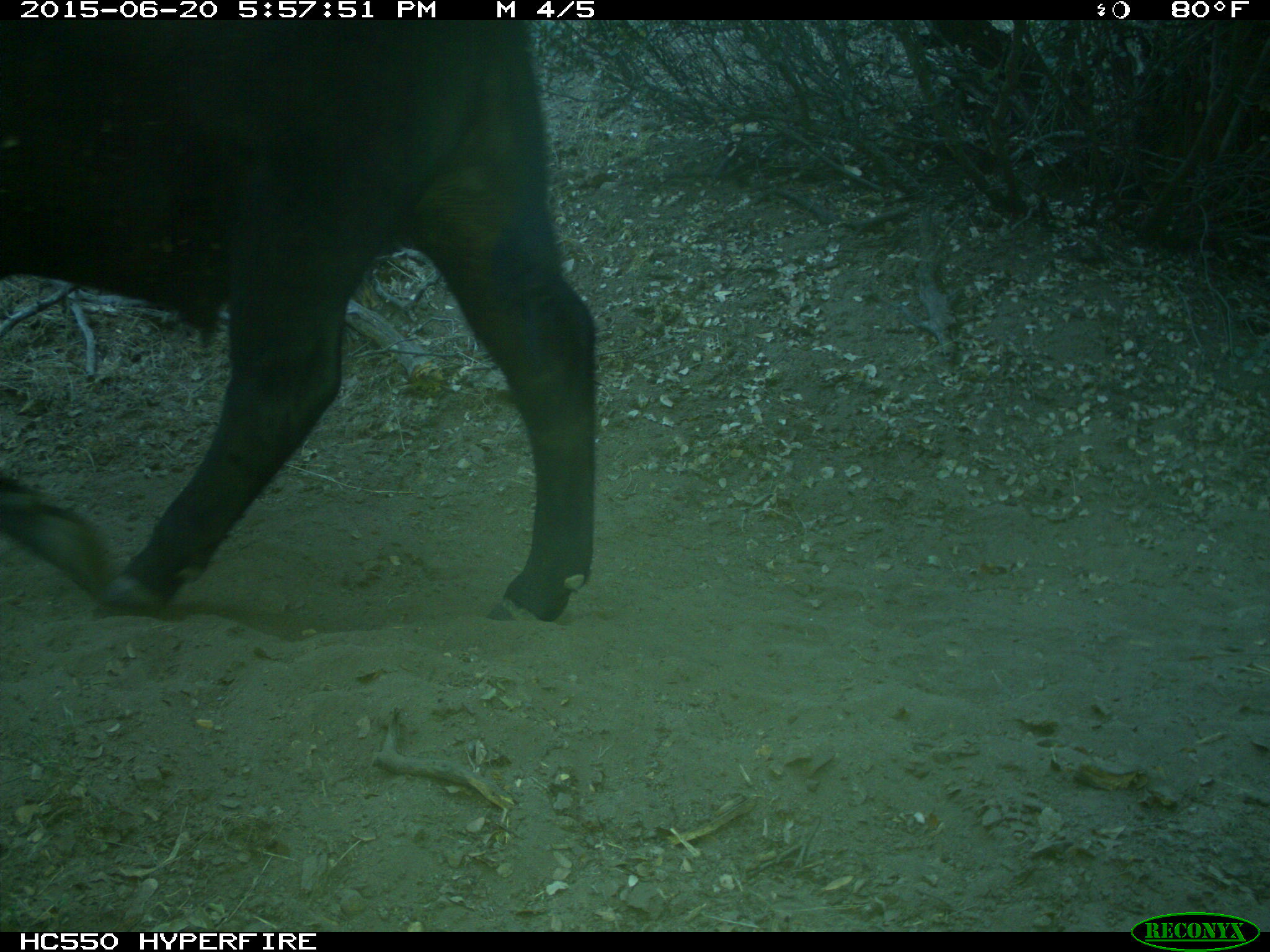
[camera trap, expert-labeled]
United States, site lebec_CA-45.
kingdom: Animalia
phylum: Chordata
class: Mammalia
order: Artiodactyla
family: Bovidae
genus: Bos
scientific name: Bos taurus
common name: domestic cow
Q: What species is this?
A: Bos taurus (domestic cow).